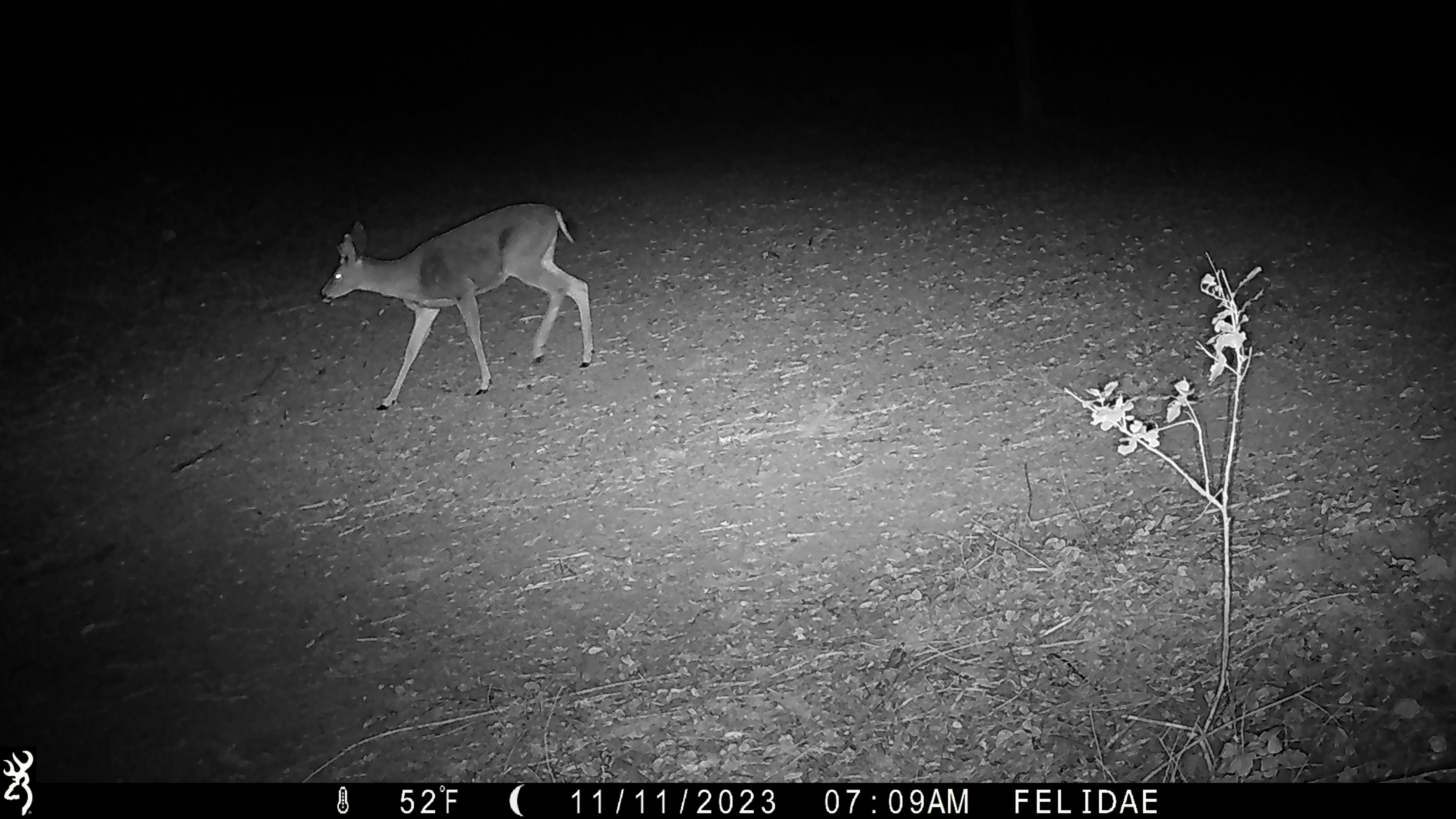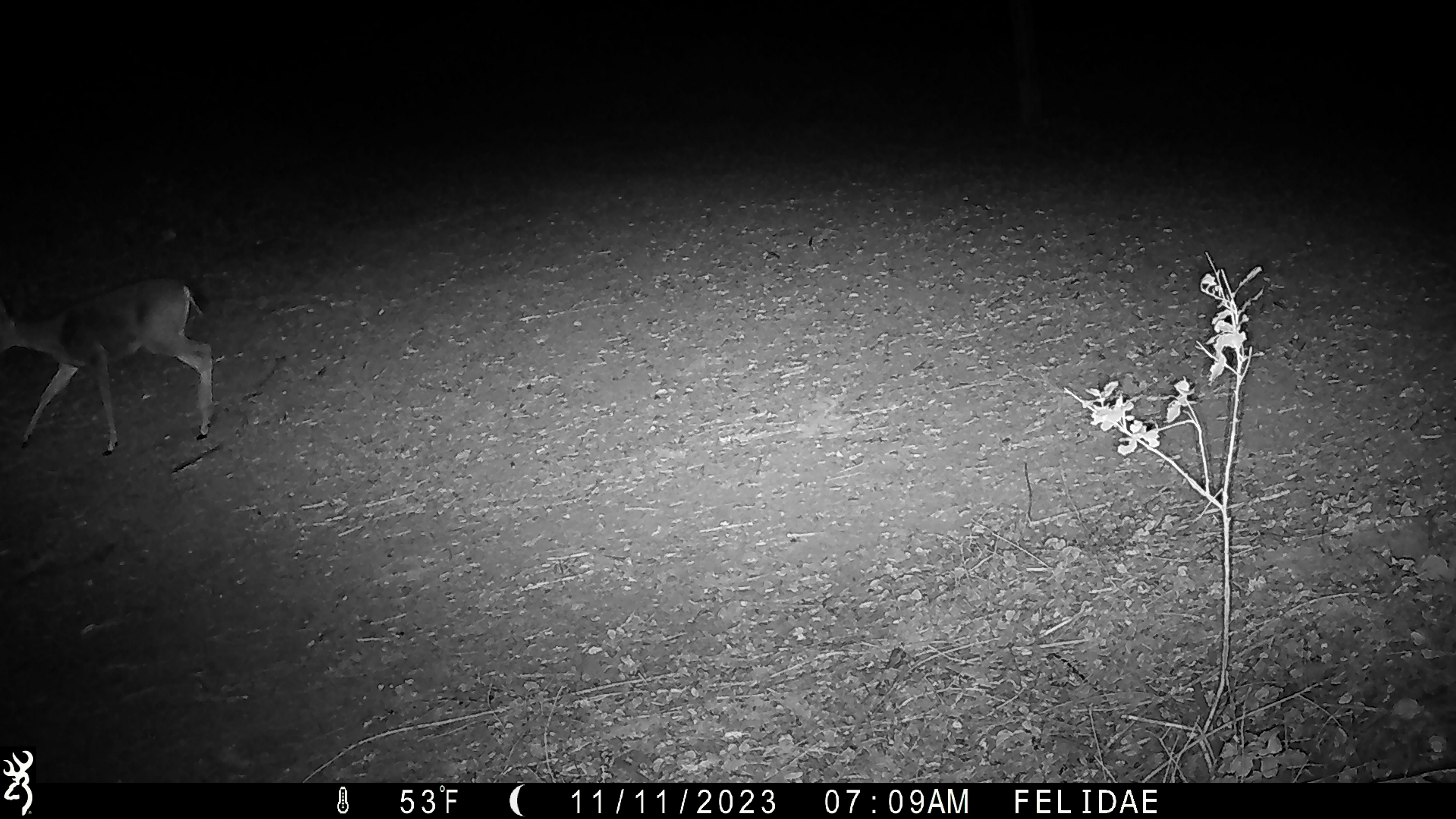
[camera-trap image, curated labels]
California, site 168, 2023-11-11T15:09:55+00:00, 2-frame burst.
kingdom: Animalia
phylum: Chordata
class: Mammalia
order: Artiodactyla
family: Cervidae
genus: Odocoileus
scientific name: Odocoileus hemionus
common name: mule deer